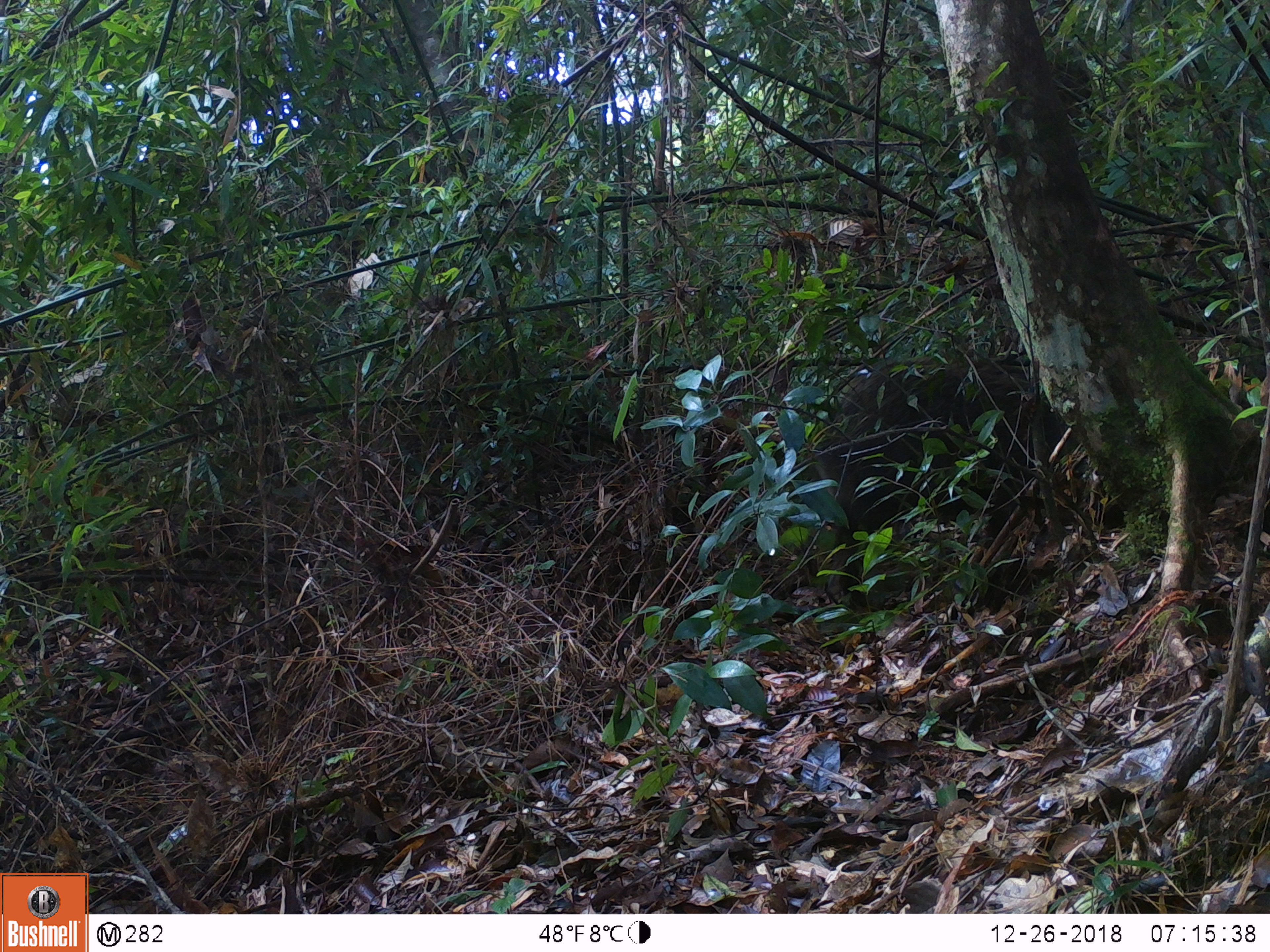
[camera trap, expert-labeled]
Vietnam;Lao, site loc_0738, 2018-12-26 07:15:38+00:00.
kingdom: Animalia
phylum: Chordata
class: Mammalia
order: Artiodactyla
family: Suidae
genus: Sus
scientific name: Sus scrofa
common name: eurasian wild pig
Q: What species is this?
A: Eurasian wild pig (Sus scrofa).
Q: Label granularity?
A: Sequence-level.